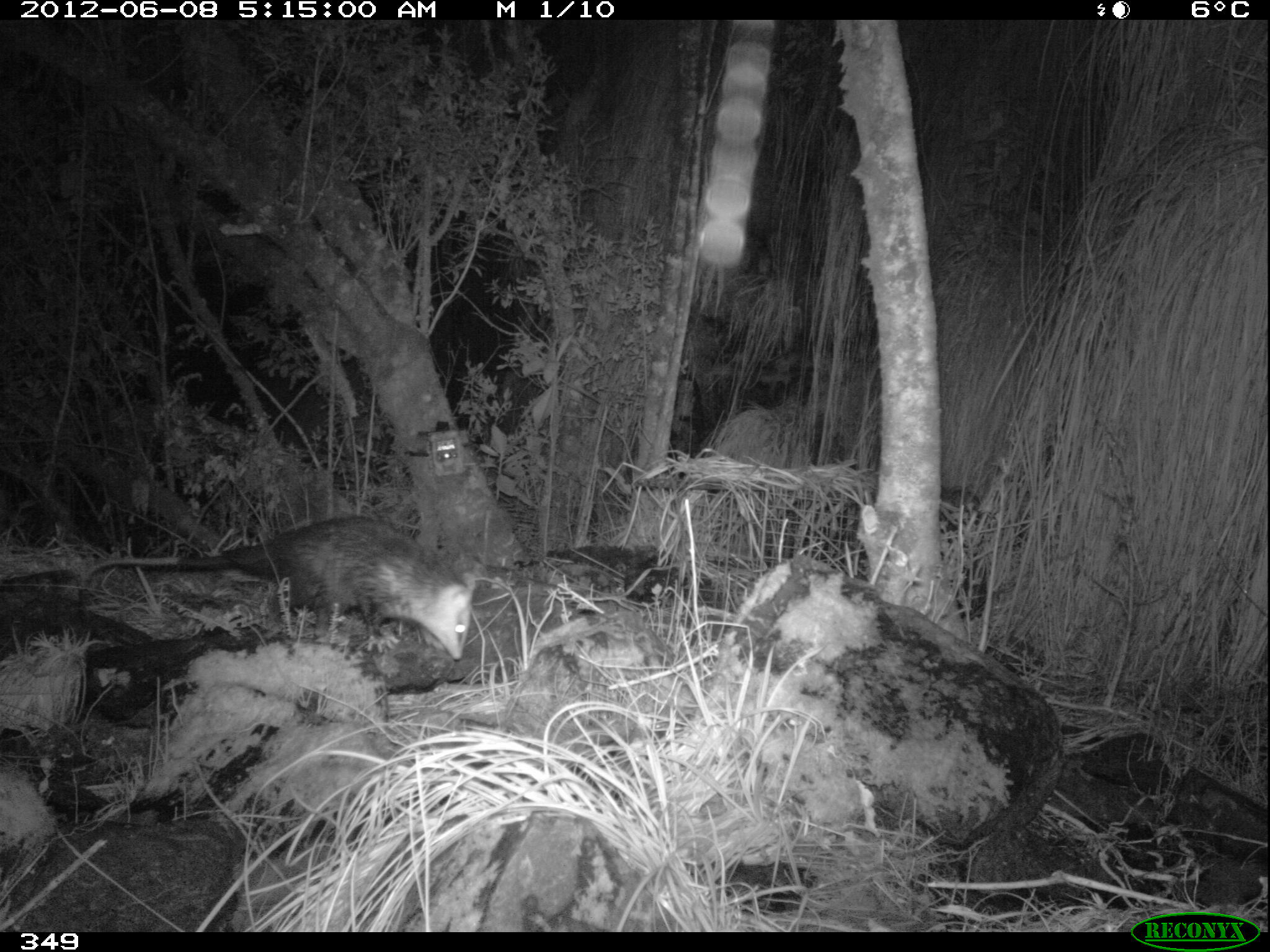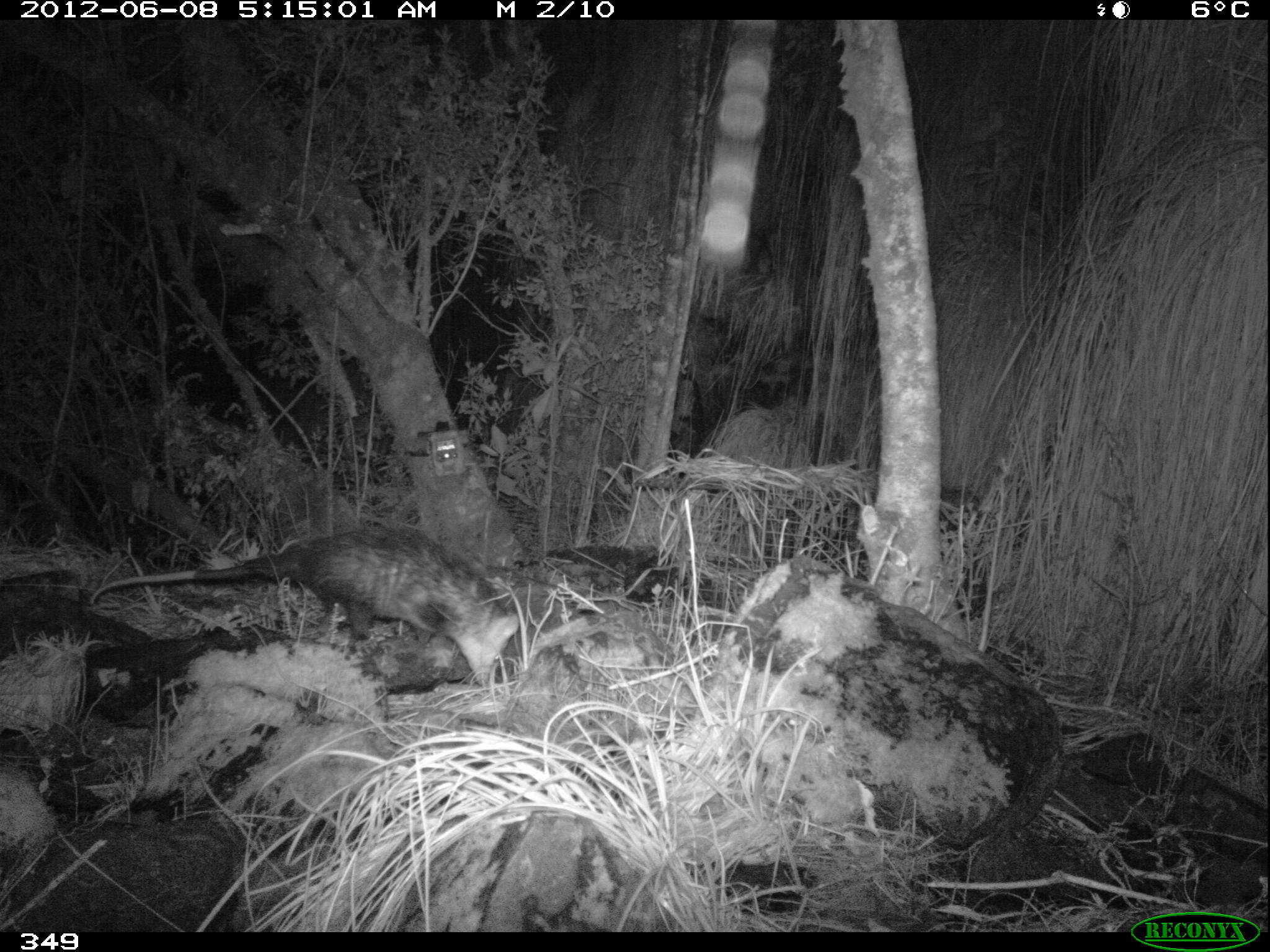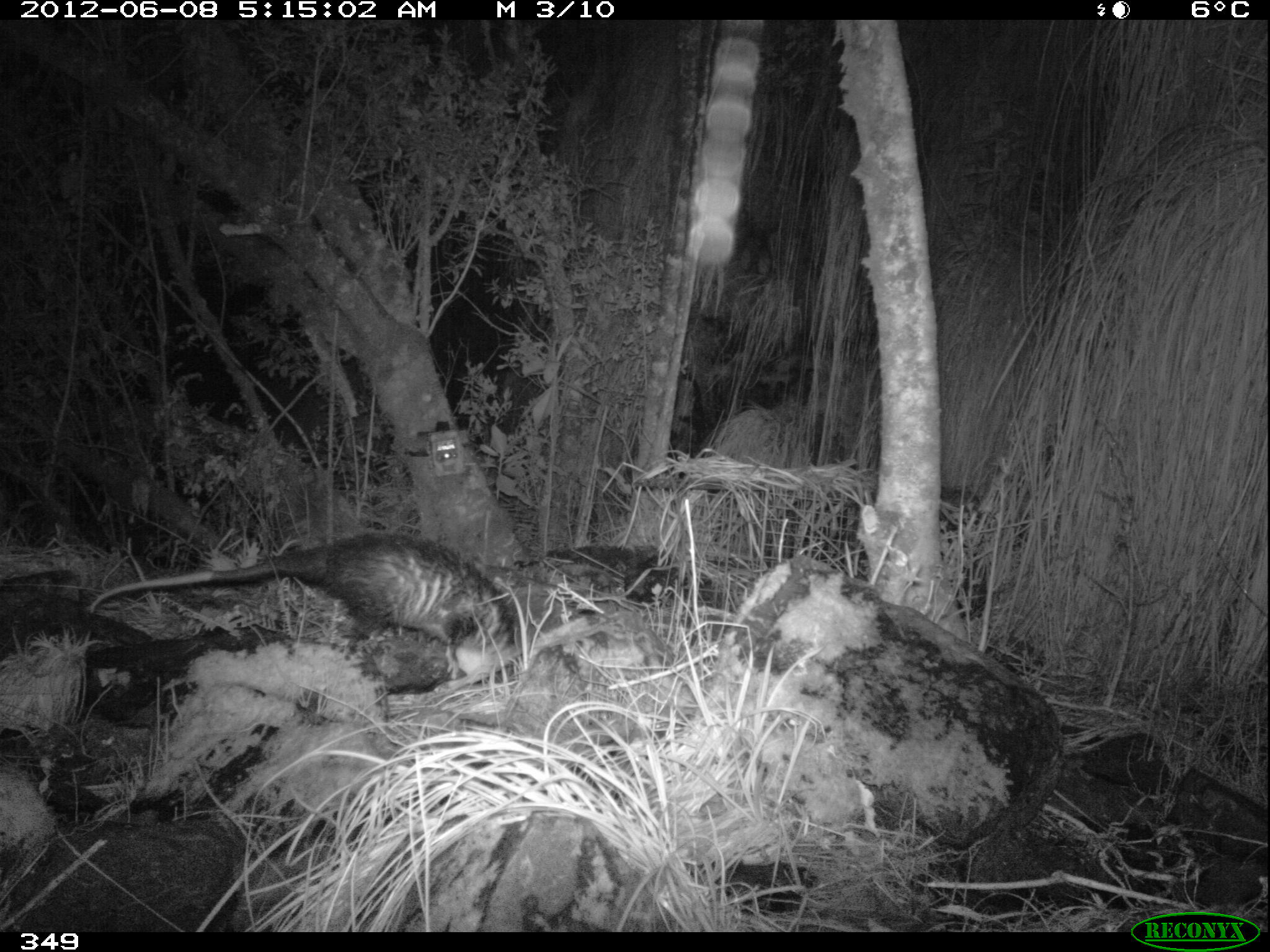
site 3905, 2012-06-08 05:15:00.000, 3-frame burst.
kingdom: Animalia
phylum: Chordata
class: Mammalia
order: Didelphimorphia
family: Didelphidae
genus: Didelphis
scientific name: Didelphis pernigra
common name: andean white-eared opossum